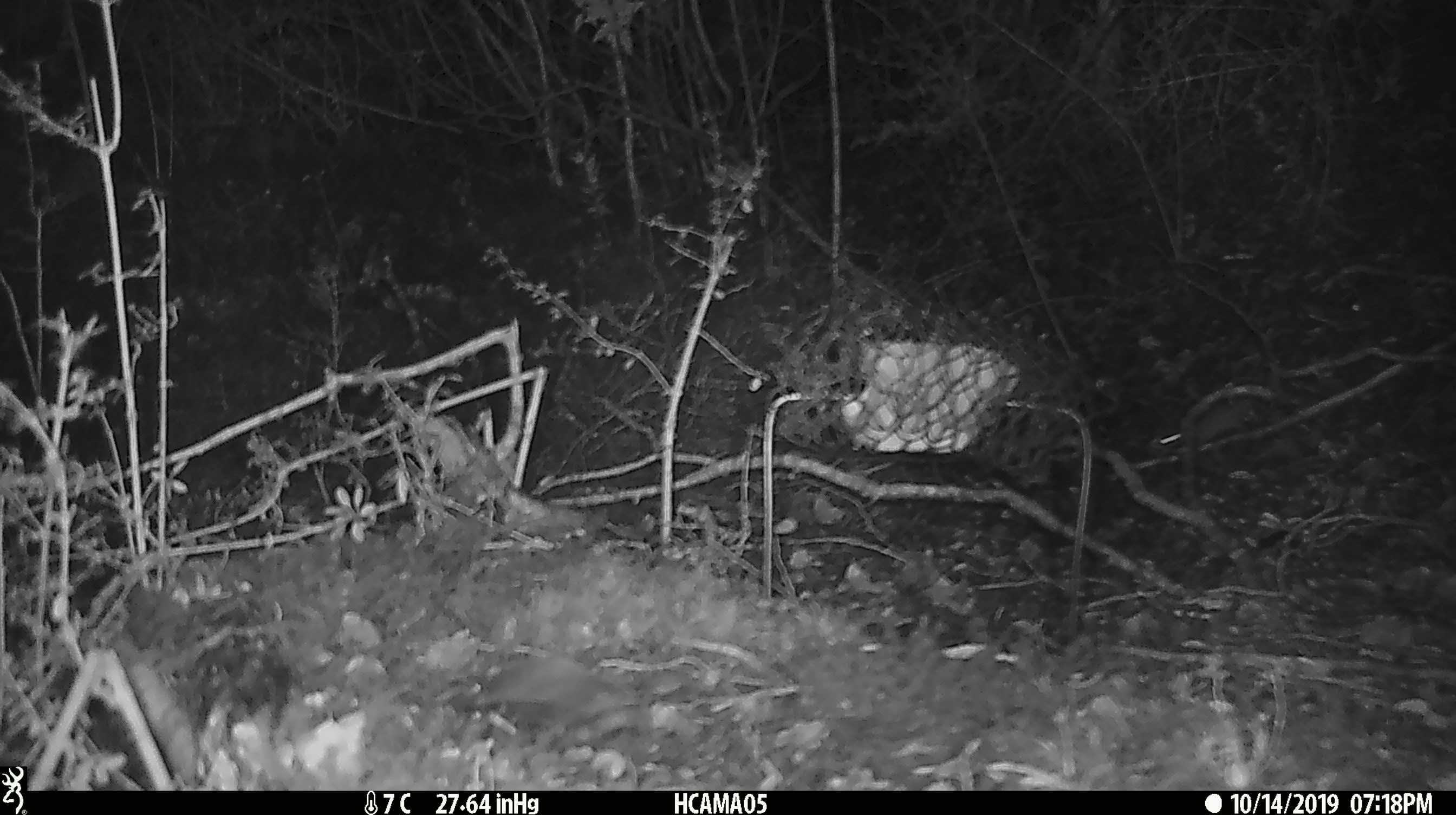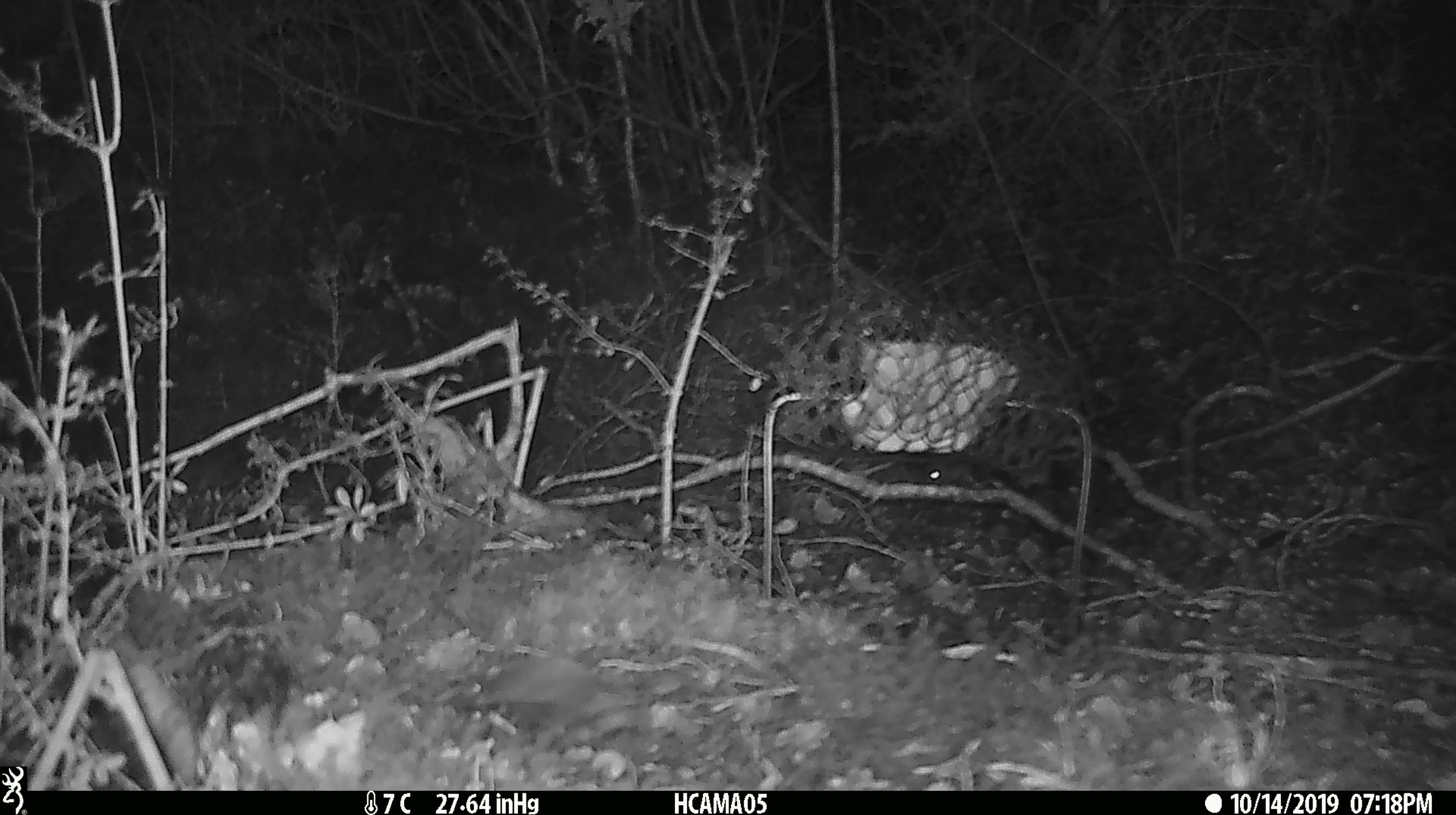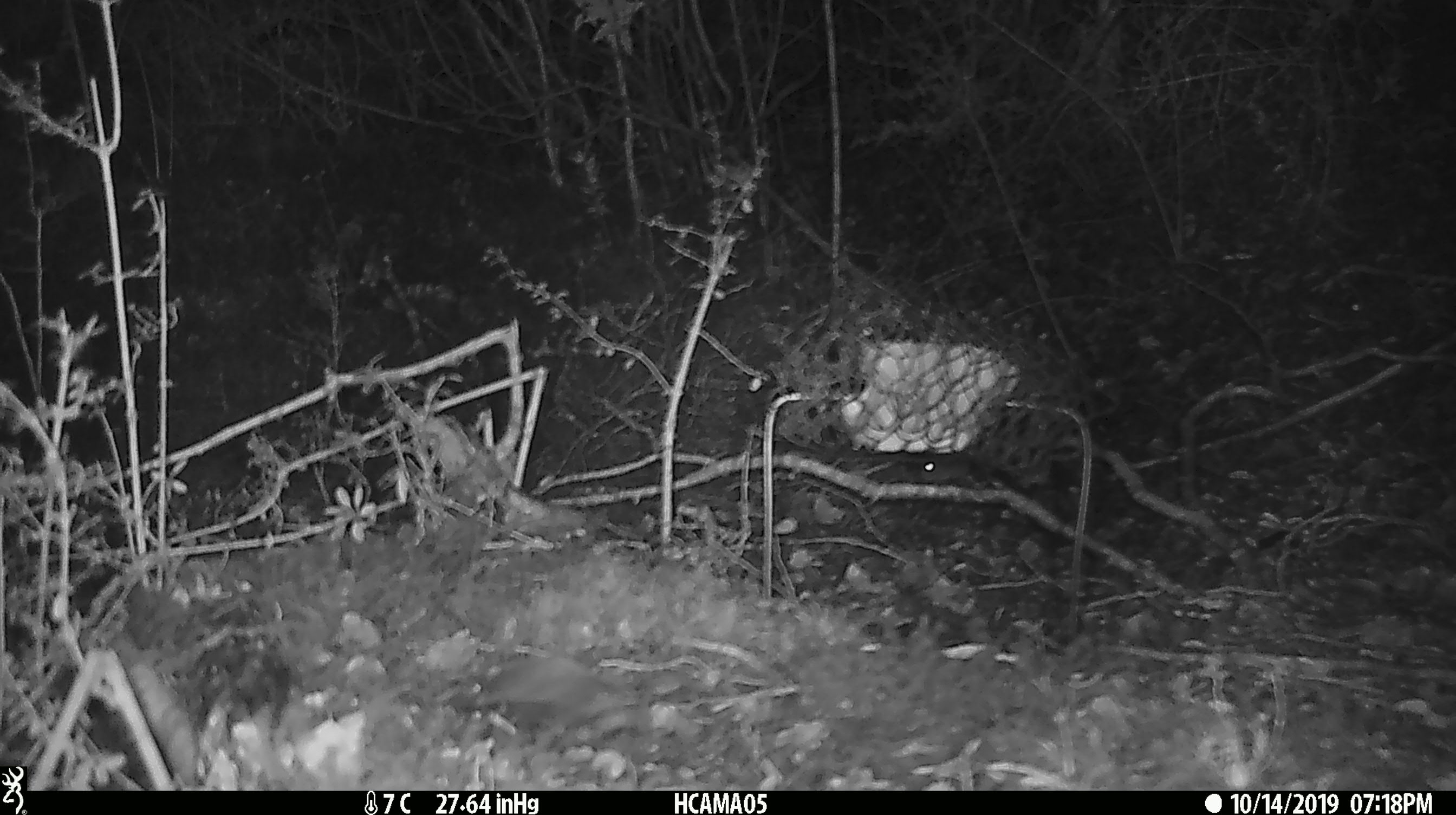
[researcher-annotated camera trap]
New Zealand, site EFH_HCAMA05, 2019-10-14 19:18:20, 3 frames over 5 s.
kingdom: Animalia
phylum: Chordata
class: Mammalia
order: Rodentia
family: Muridae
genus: Mus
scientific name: Mus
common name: mouse